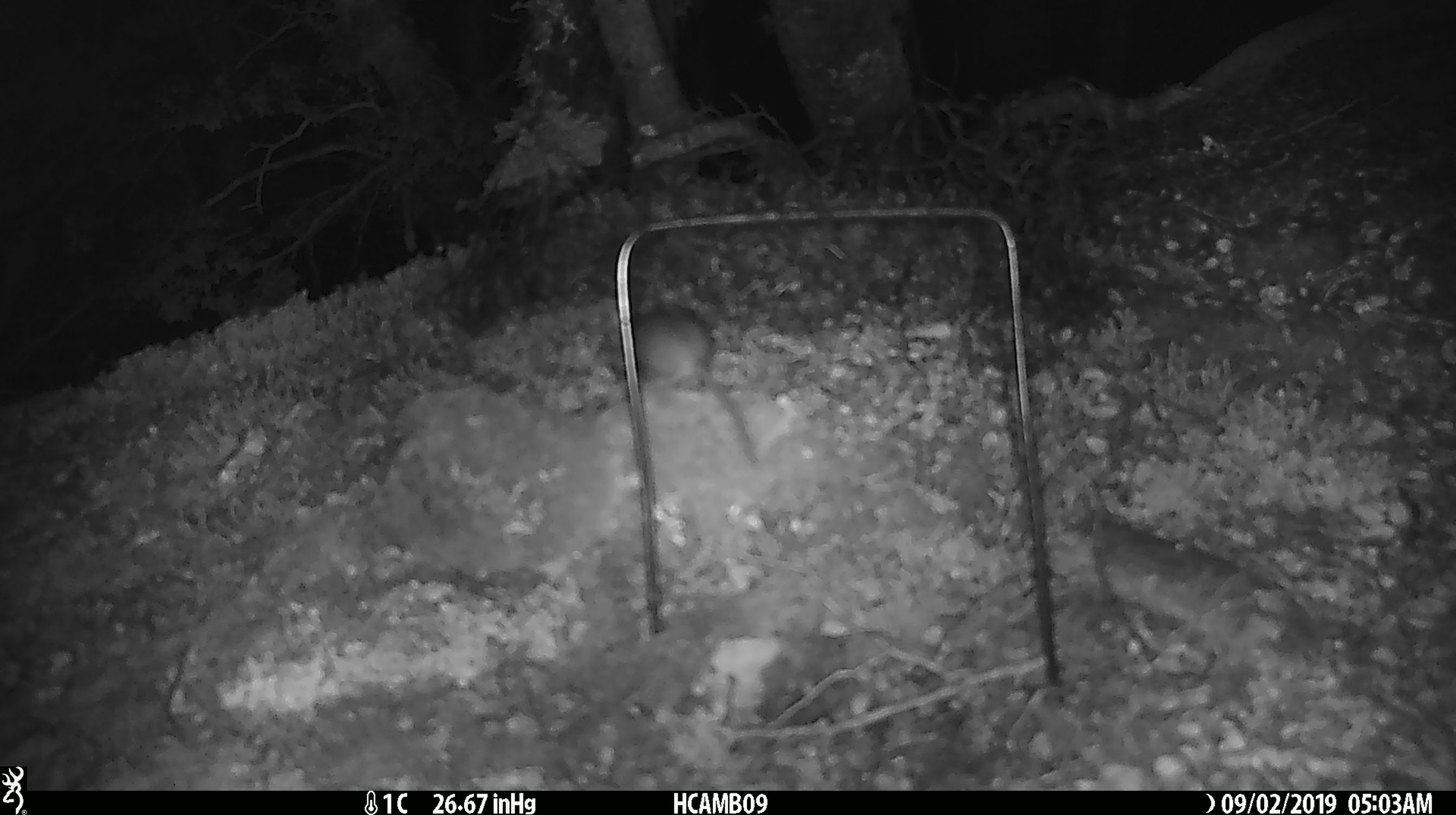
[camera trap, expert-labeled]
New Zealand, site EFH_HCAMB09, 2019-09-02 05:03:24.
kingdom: Animalia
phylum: Chordata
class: Mammalia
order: Rodentia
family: Muridae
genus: Mus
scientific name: Mus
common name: mouse